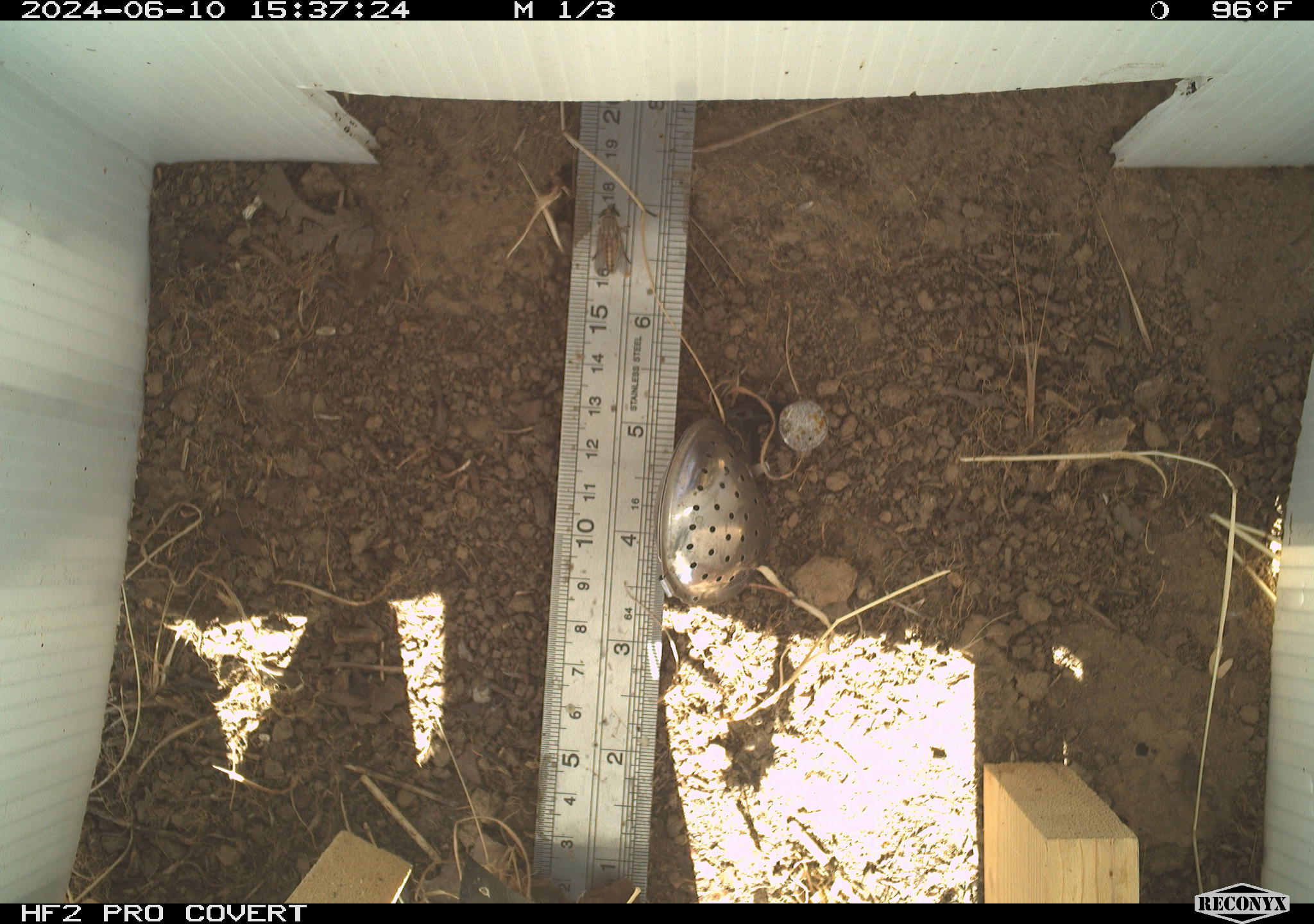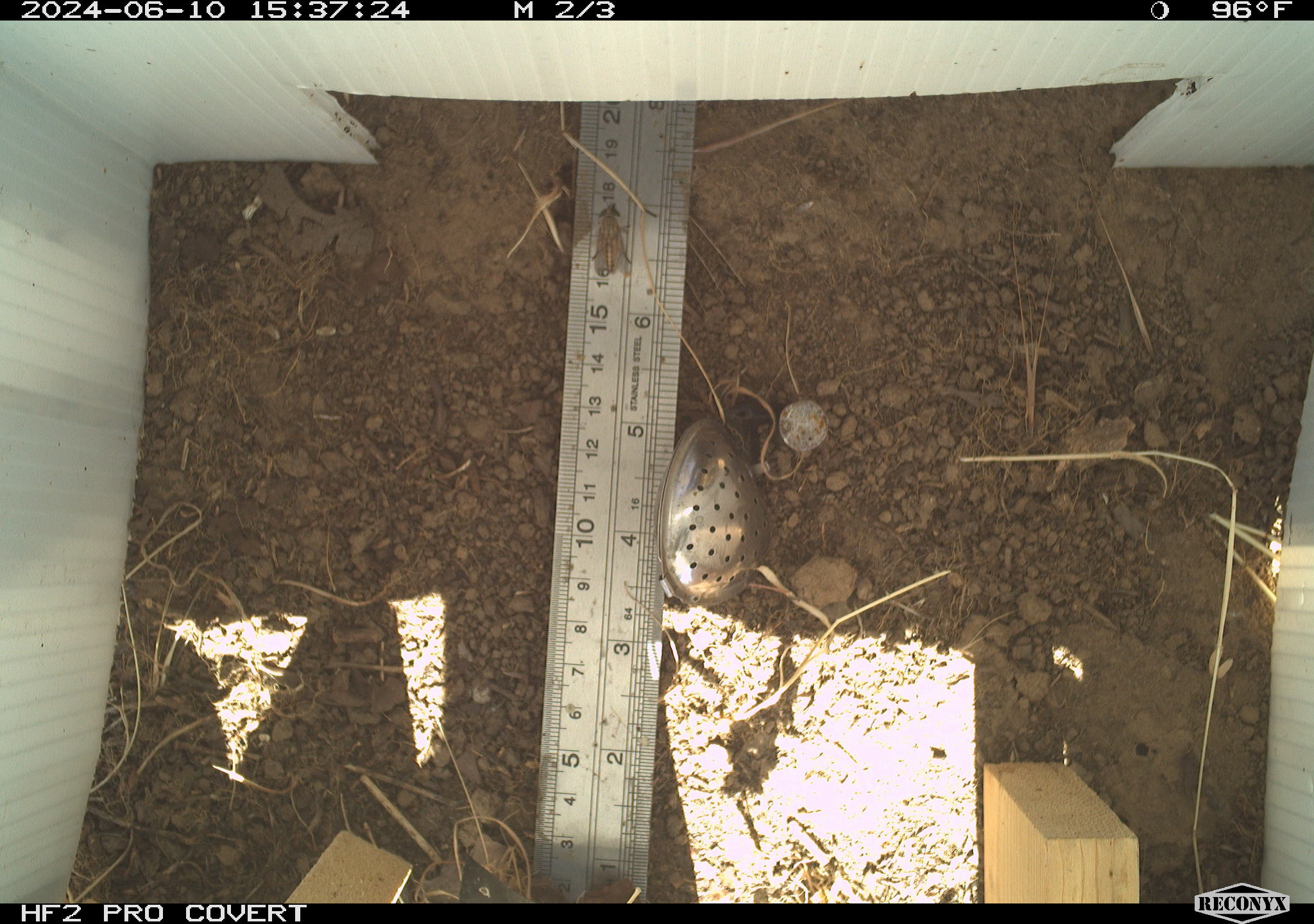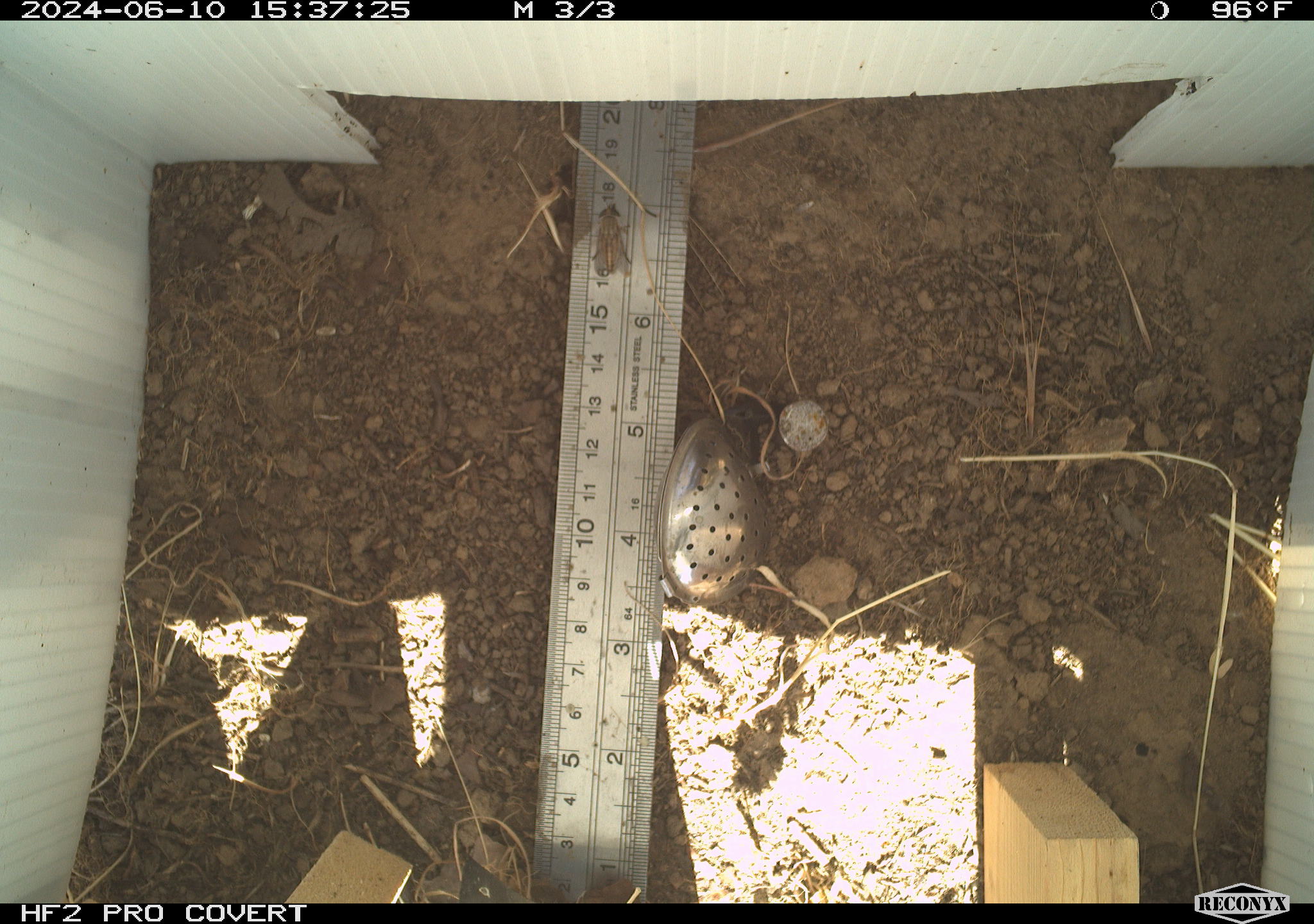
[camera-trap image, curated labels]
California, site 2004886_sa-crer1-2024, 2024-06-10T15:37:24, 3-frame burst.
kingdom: Animalia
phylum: Arthropoda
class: Insecta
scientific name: Insecta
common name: insect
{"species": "insect (Insecta)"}